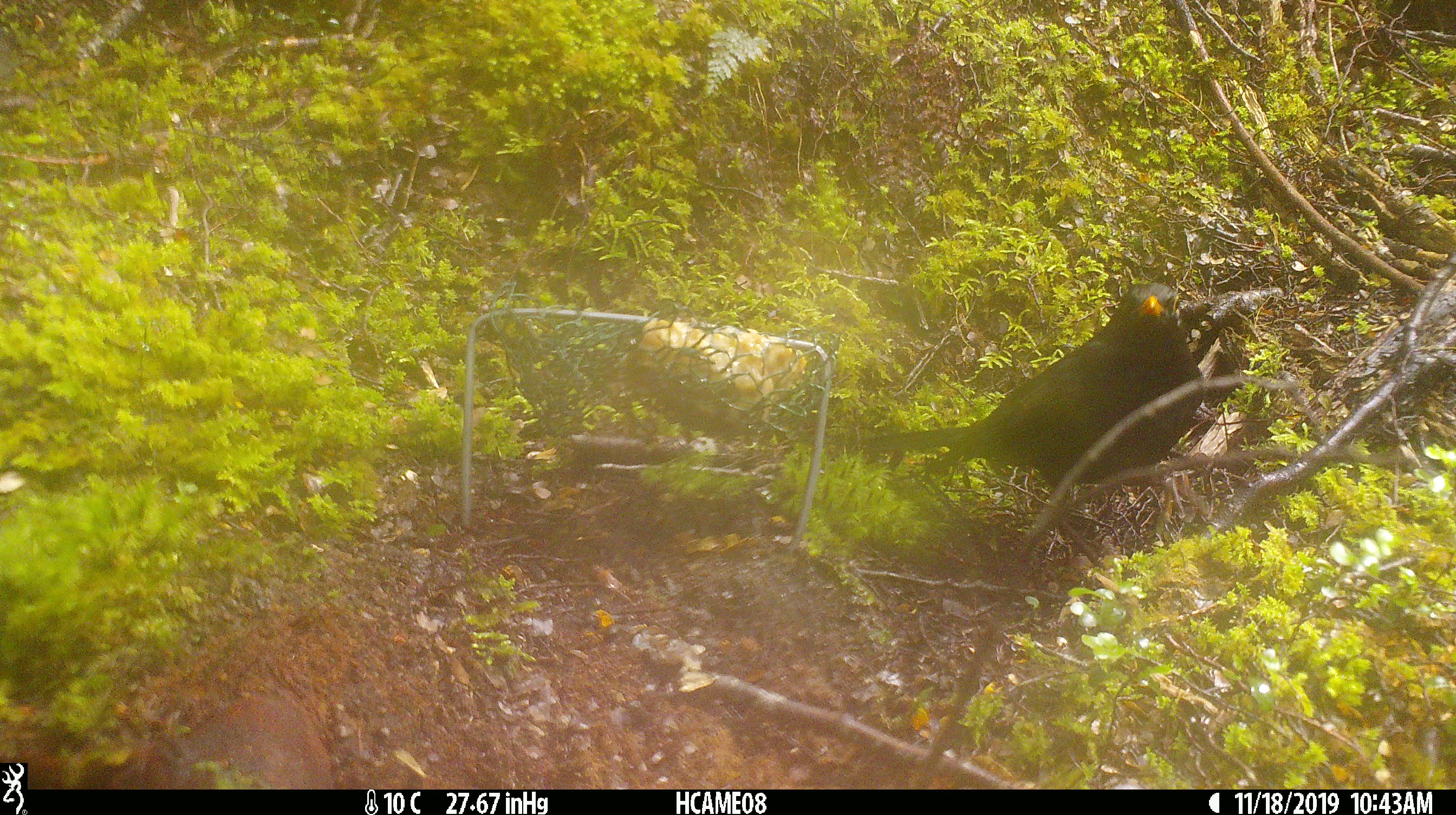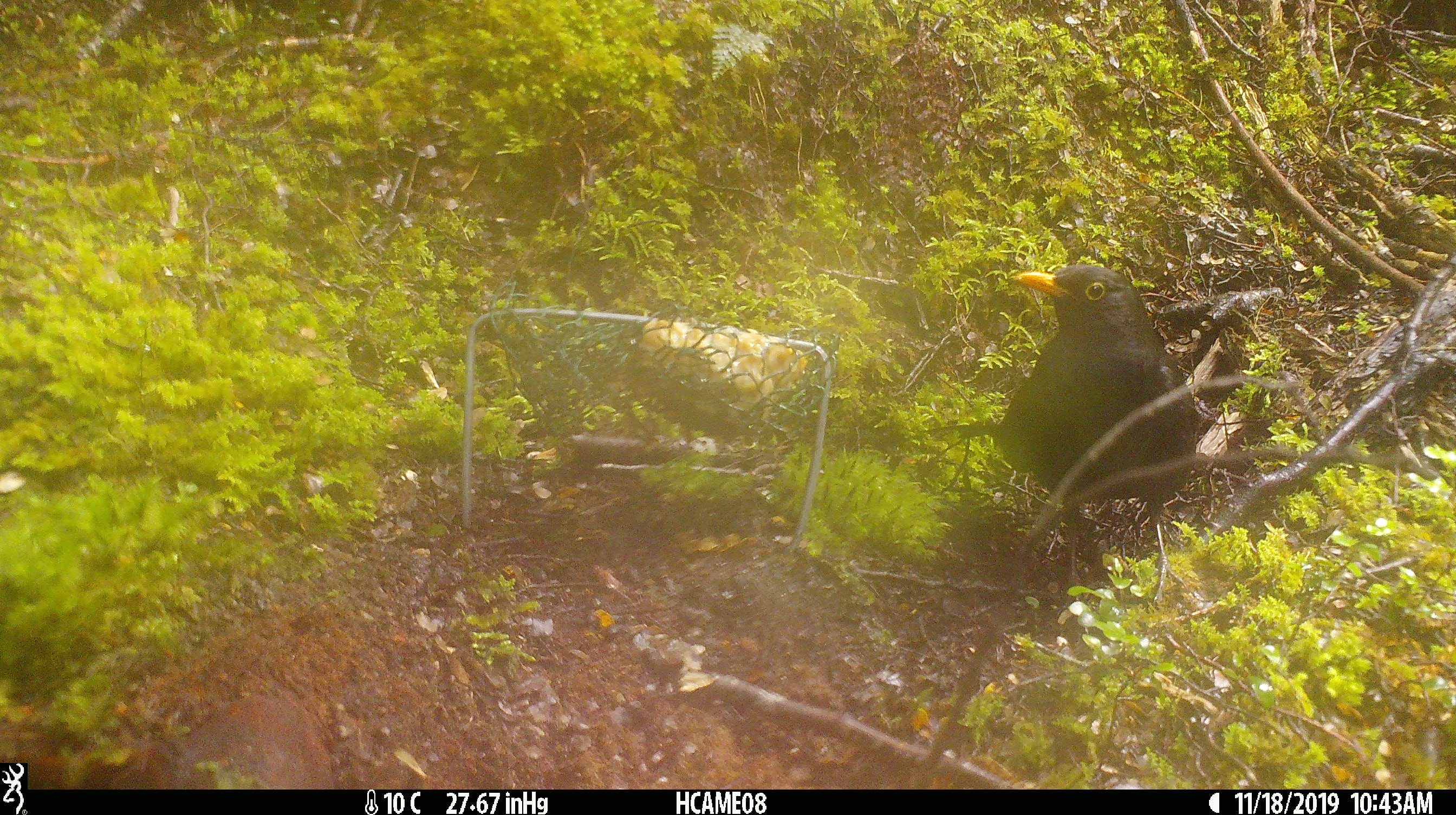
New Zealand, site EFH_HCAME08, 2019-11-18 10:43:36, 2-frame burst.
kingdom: Animalia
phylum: Chordata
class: Aves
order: Passeriformes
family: Turdidae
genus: Turdus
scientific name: Turdus merula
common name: eurasian blackbird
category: blackbird